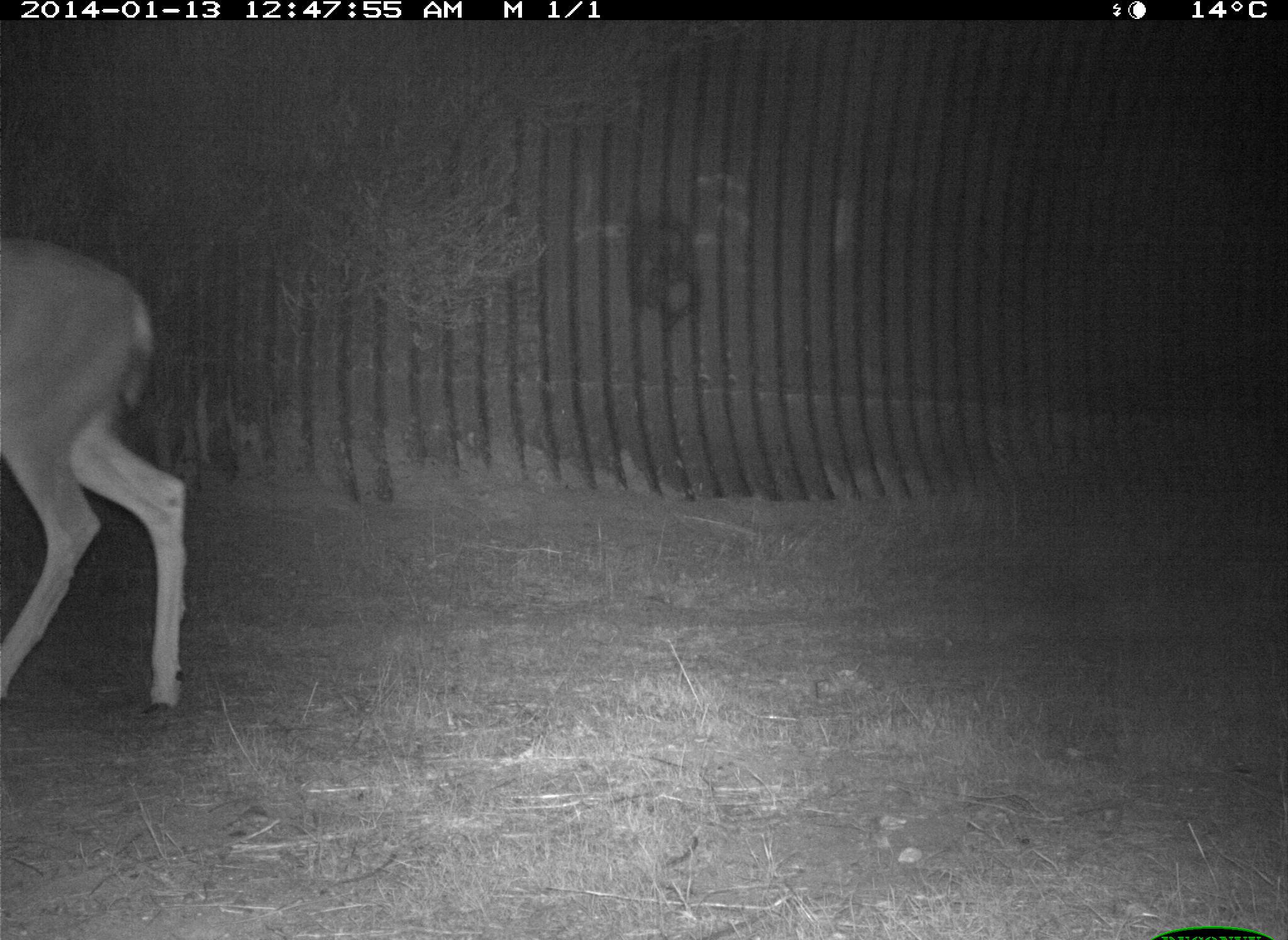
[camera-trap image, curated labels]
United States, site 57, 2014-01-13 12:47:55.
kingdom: Animalia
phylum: Chordata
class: Mammalia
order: Artiodactyla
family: Cervidae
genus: Odocoileus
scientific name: Odocoileus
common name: deer